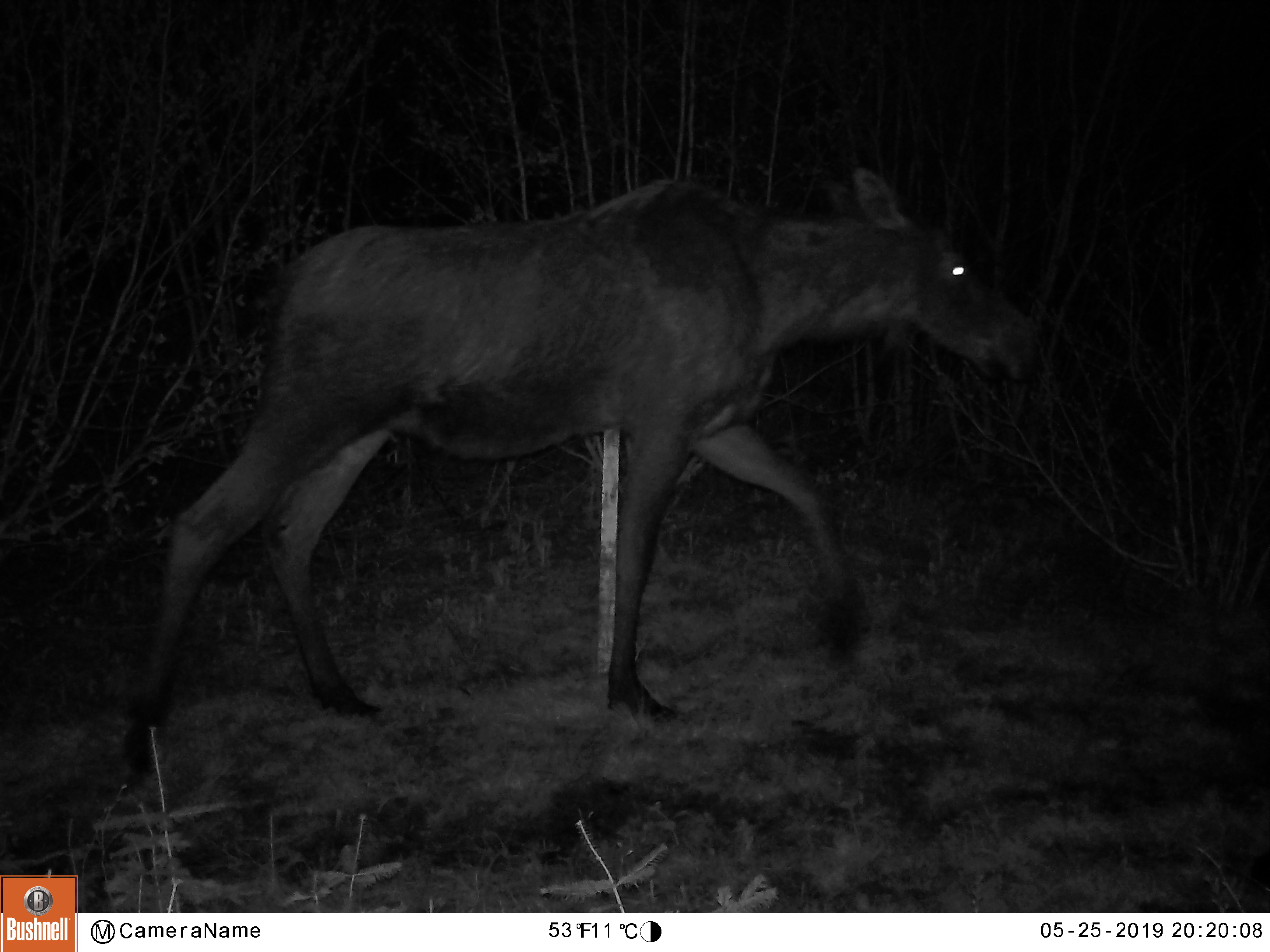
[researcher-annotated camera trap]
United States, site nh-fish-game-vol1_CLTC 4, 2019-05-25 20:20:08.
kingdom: Animalia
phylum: Chordata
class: Mammalia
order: Artiodactyla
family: Cervidae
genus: Alces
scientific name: Alces alces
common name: moose